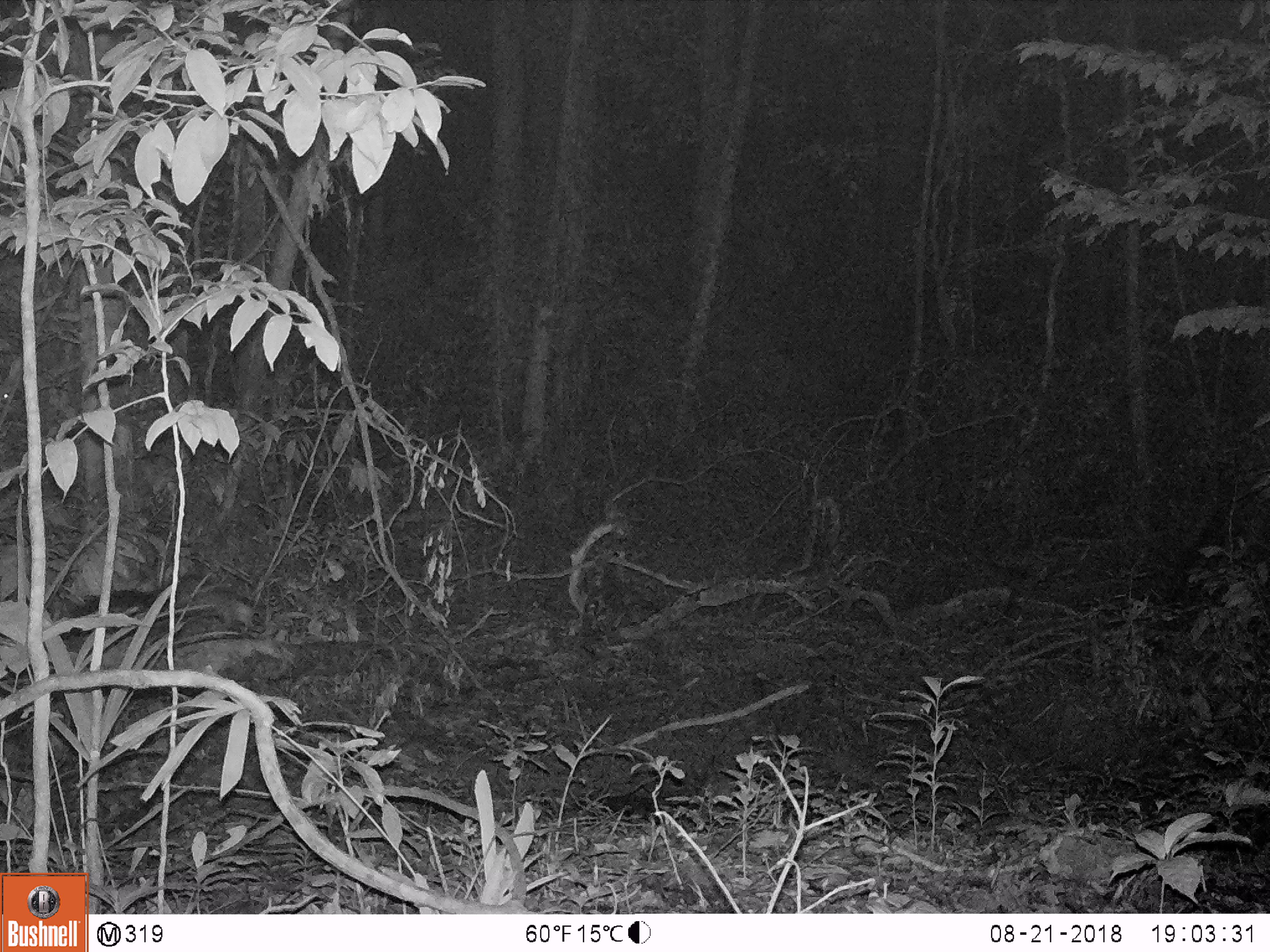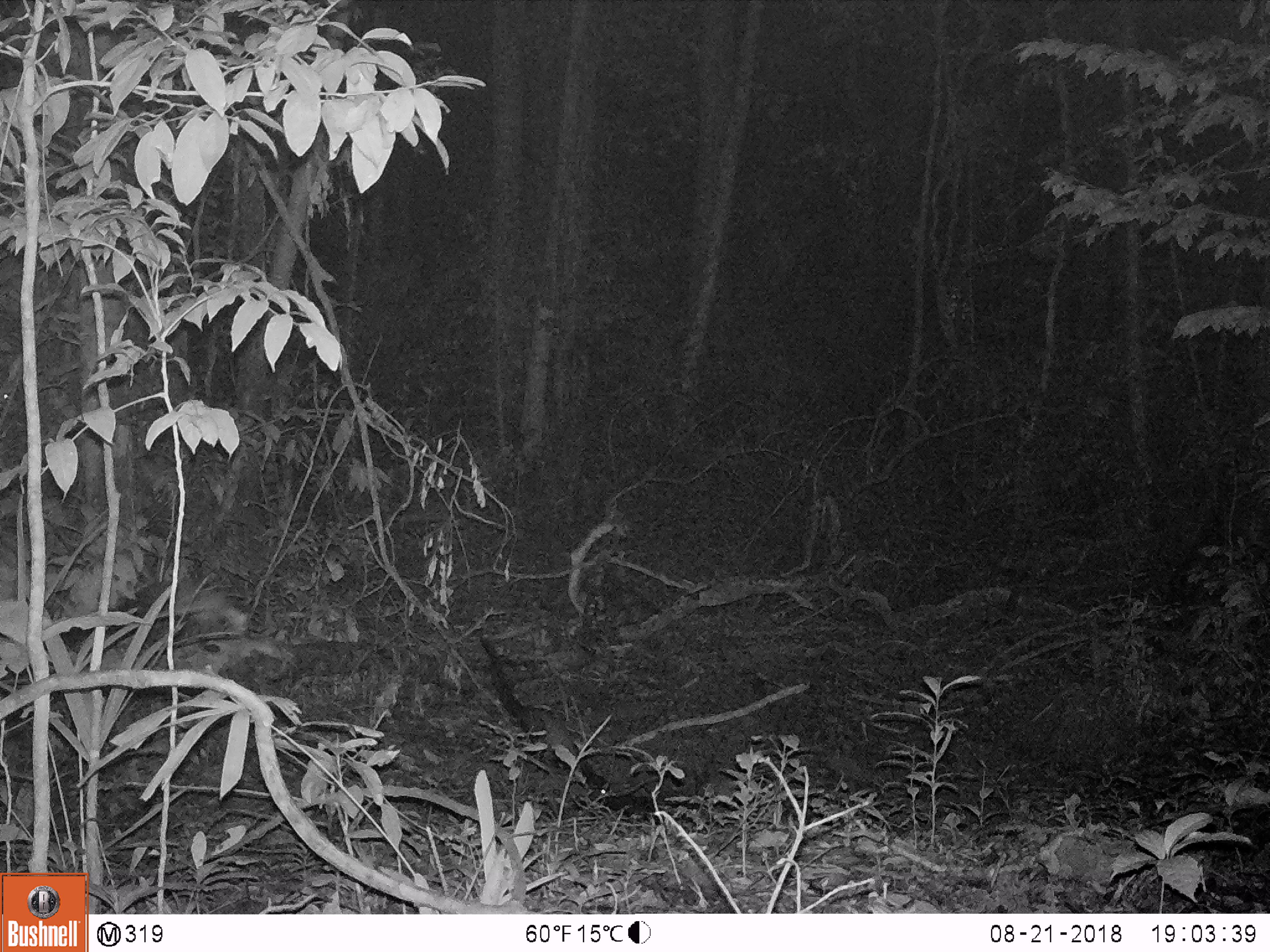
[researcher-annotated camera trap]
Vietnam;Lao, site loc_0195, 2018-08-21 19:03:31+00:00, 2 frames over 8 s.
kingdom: Animalia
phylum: Chordata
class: Mammalia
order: Carnivora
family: Mustelidae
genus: Martes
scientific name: Martes flavigula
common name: yellow-throated marten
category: yellow throated marten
Yellow throated marten (yellow-throated marten) (Martes flavigula). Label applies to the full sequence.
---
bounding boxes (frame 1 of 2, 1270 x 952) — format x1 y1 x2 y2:
yellow throated marten: 164 577 268 634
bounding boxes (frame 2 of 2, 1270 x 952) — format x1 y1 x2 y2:
yellow throated marten: 107 575 252 644